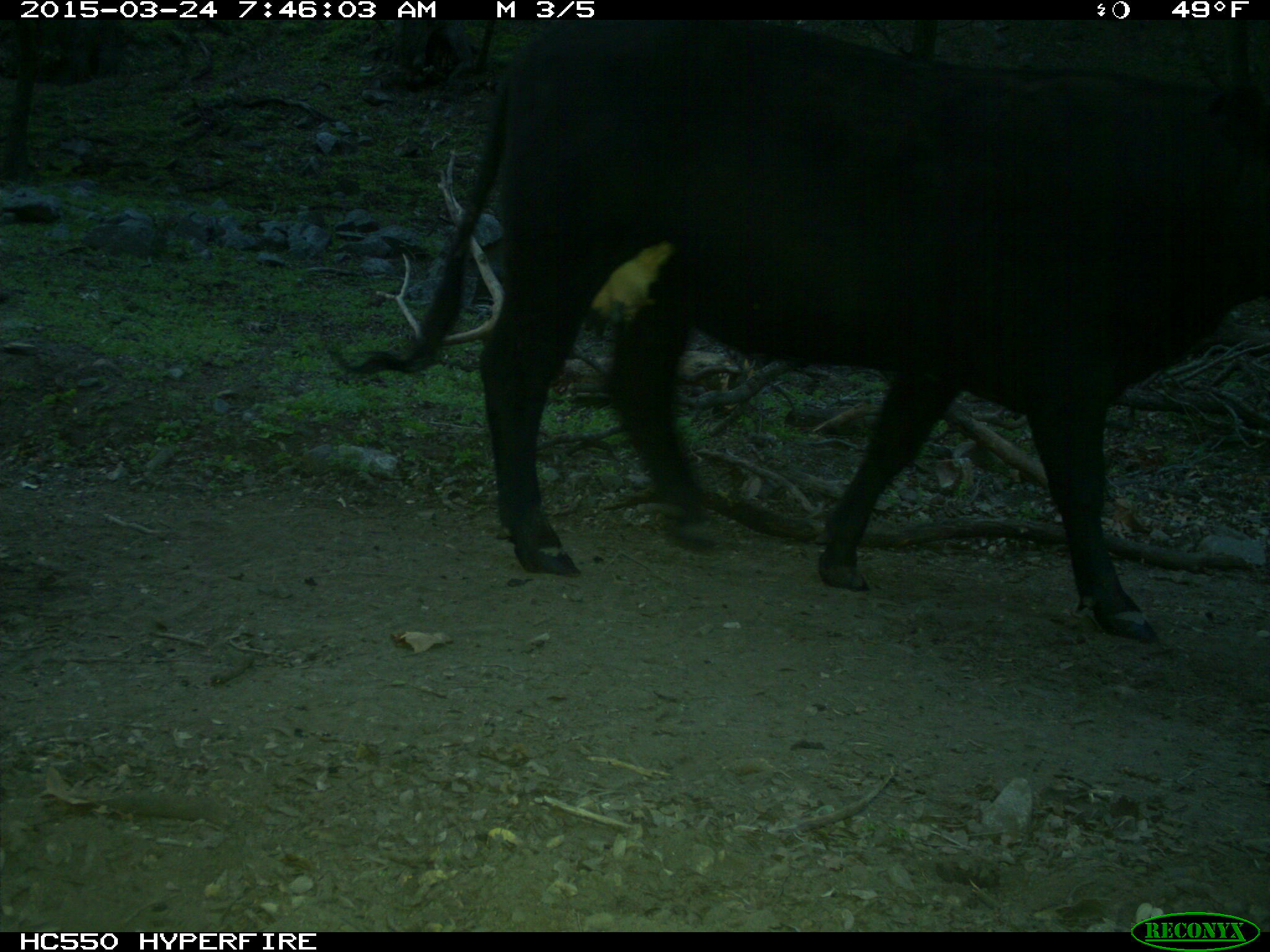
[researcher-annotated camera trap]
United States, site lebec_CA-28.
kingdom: Animalia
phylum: Chordata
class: Mammalia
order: Artiodactyla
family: Bovidae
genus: Bos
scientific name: Bos taurus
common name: domestic cow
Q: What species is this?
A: Bos taurus (domestic cow).